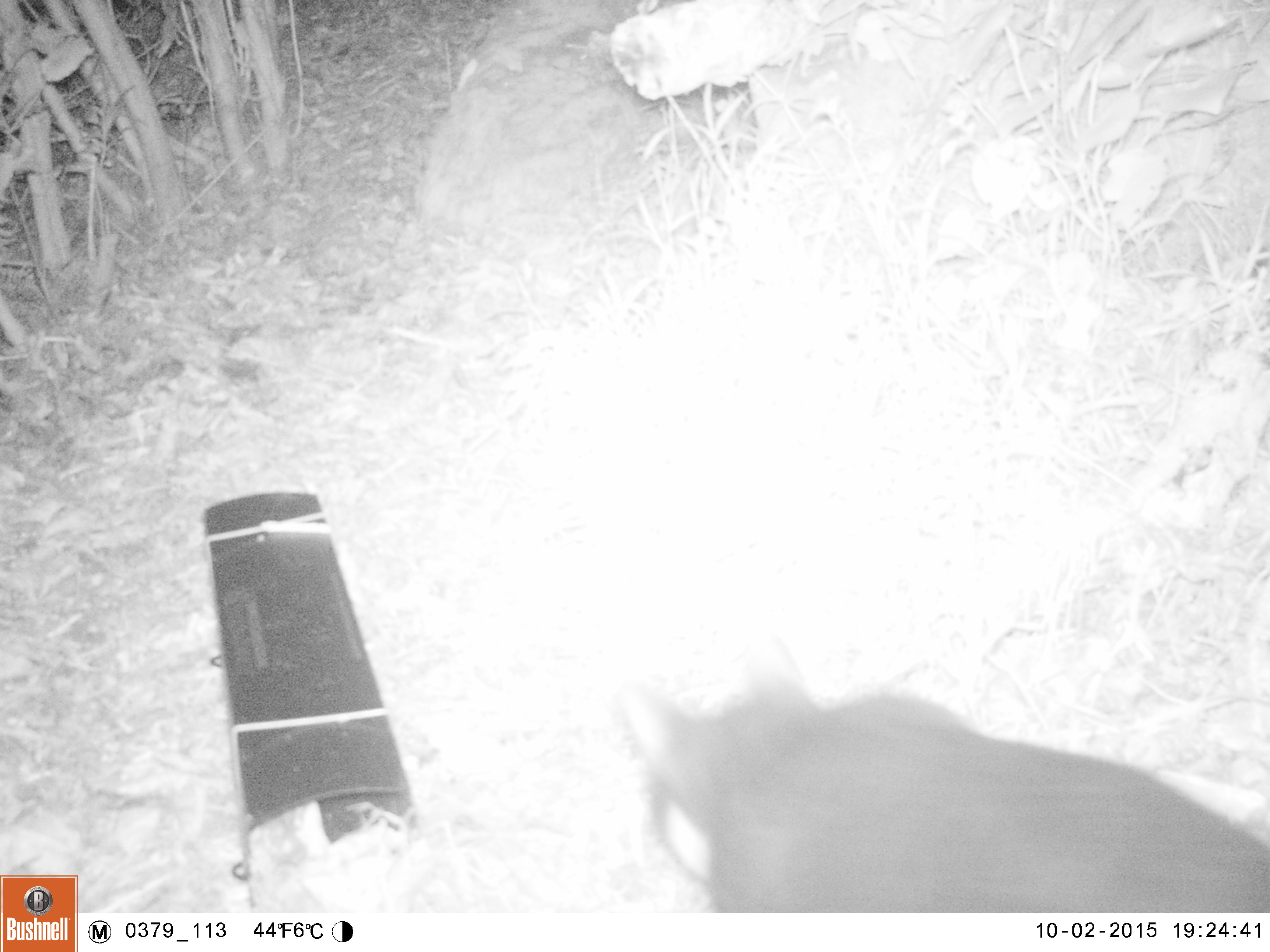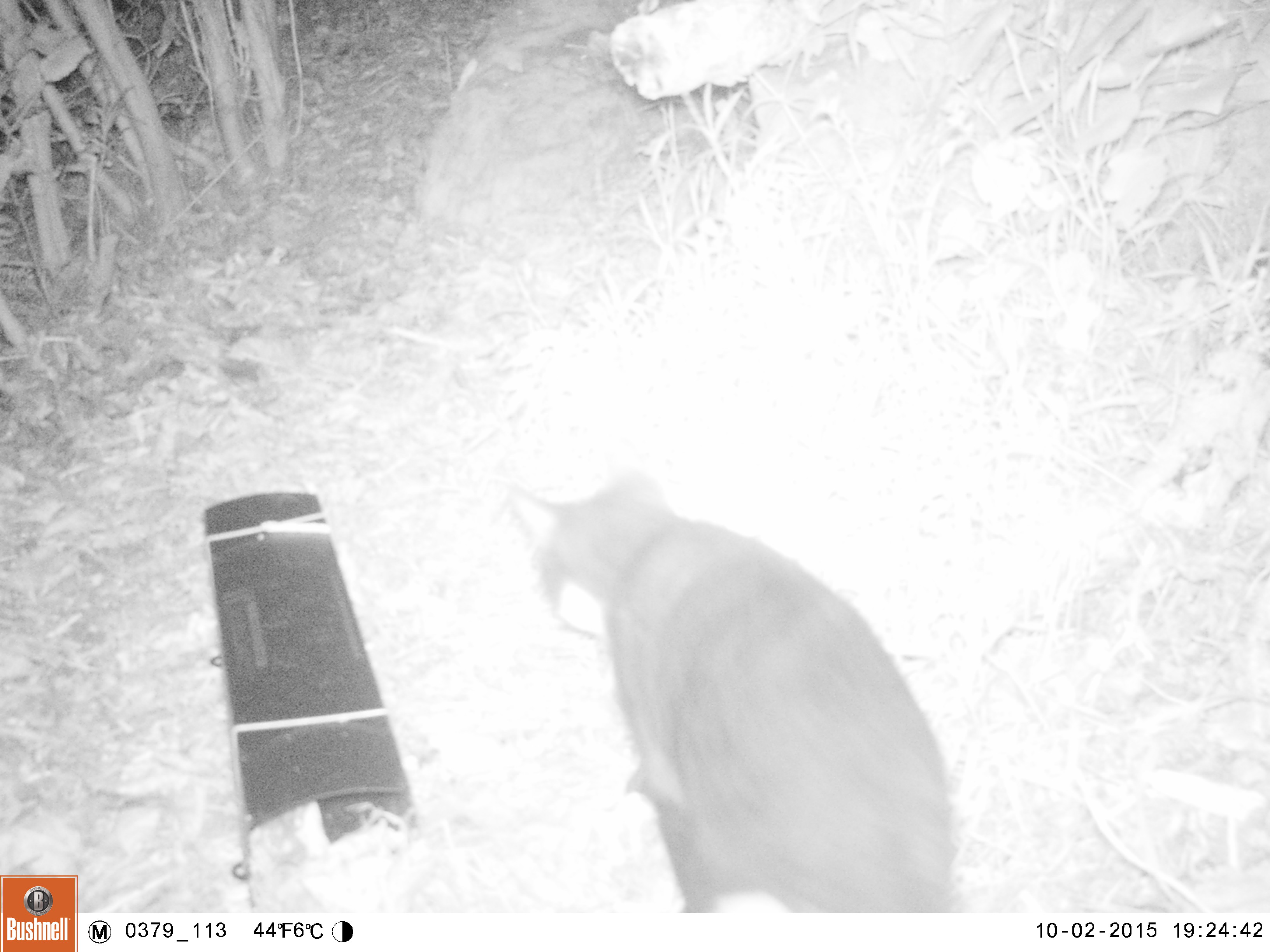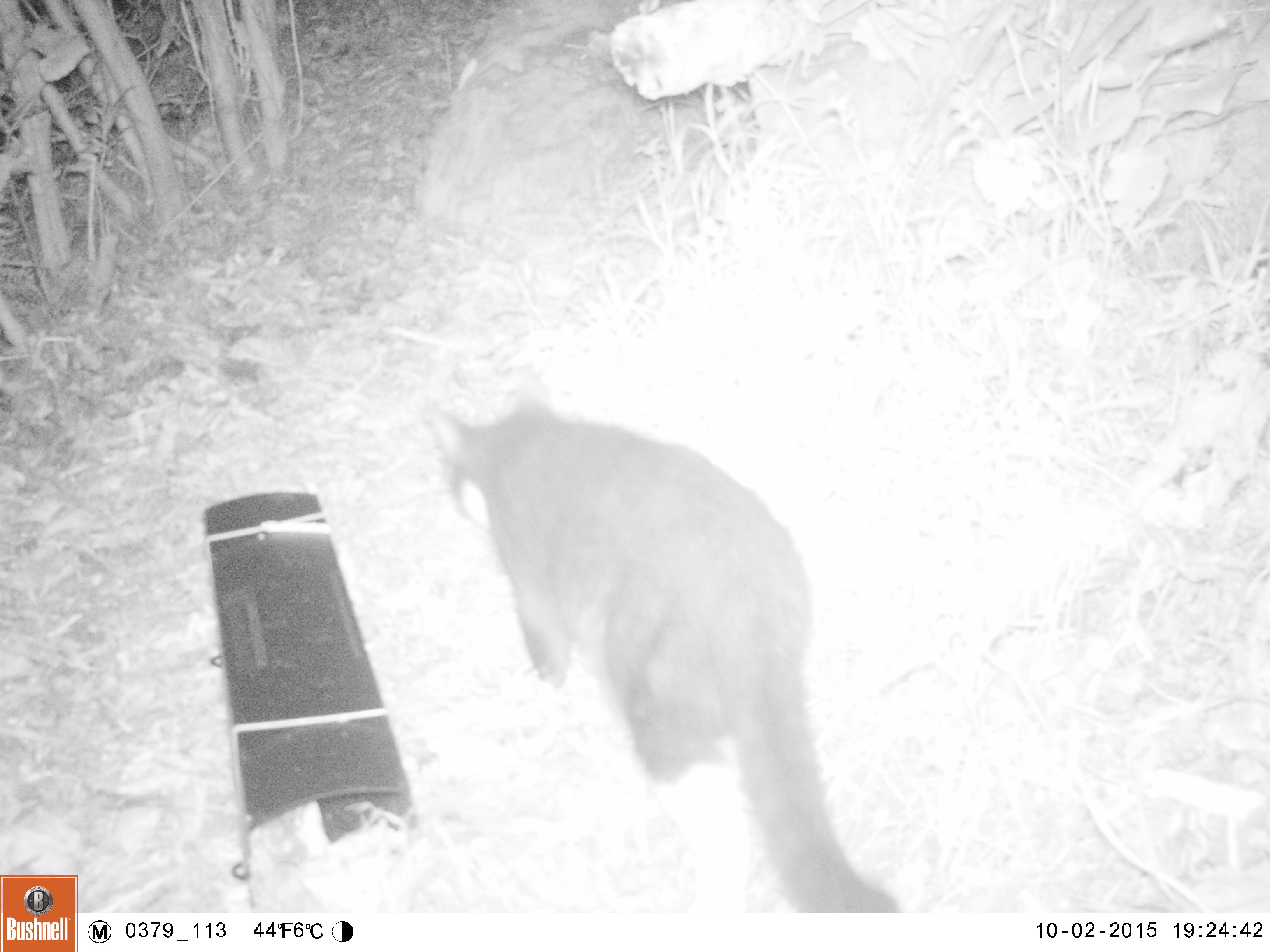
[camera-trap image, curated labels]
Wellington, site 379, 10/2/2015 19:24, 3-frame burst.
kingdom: Animalia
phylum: Chordata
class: Mammalia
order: Carnivora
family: Felidae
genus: Felis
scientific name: Felis catus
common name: cat